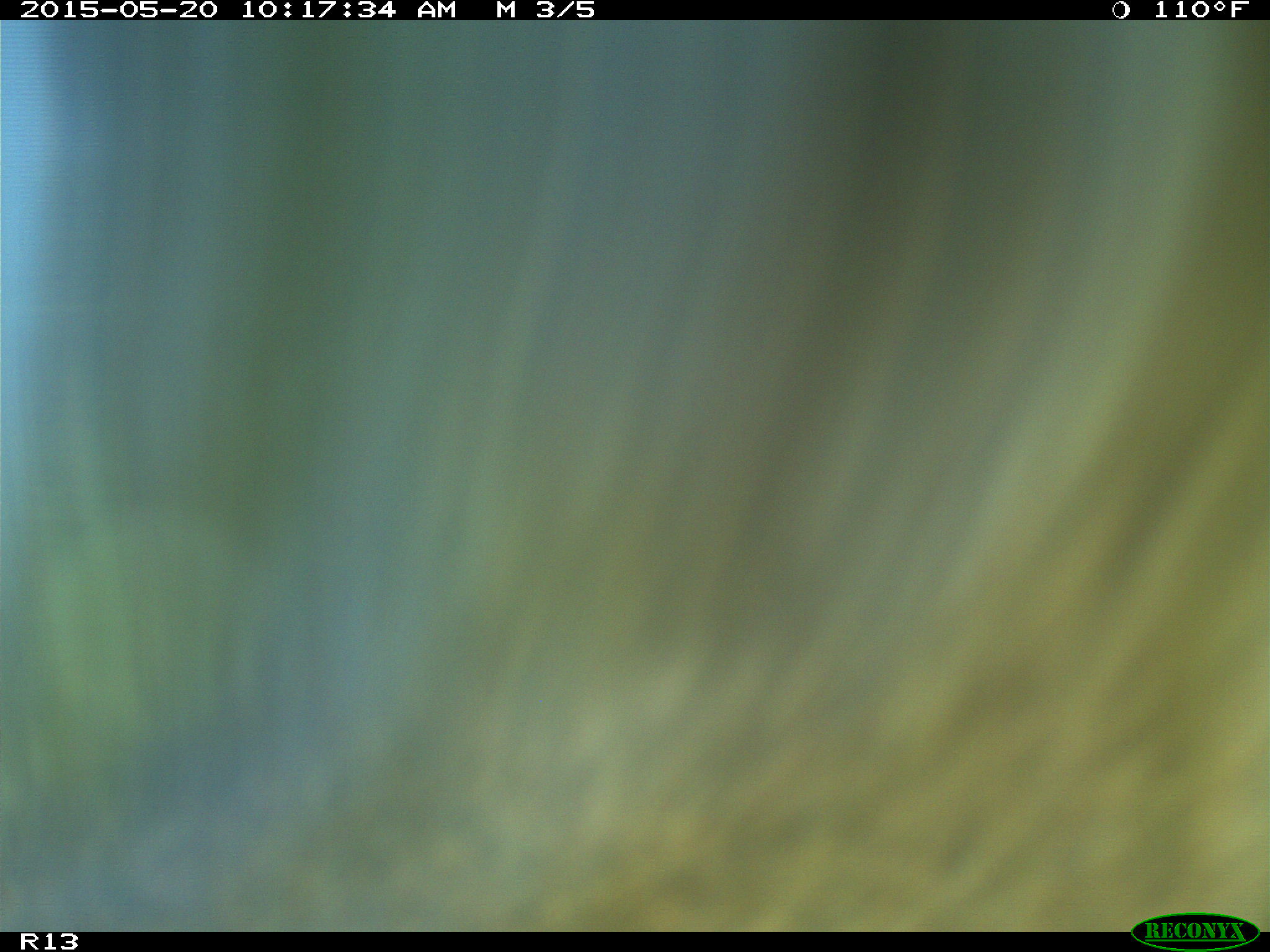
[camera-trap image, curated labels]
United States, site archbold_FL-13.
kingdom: Animalia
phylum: Chordata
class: Aves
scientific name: Aves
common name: birds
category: unidentified bird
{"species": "unidentified bird (birds) (Aves)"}